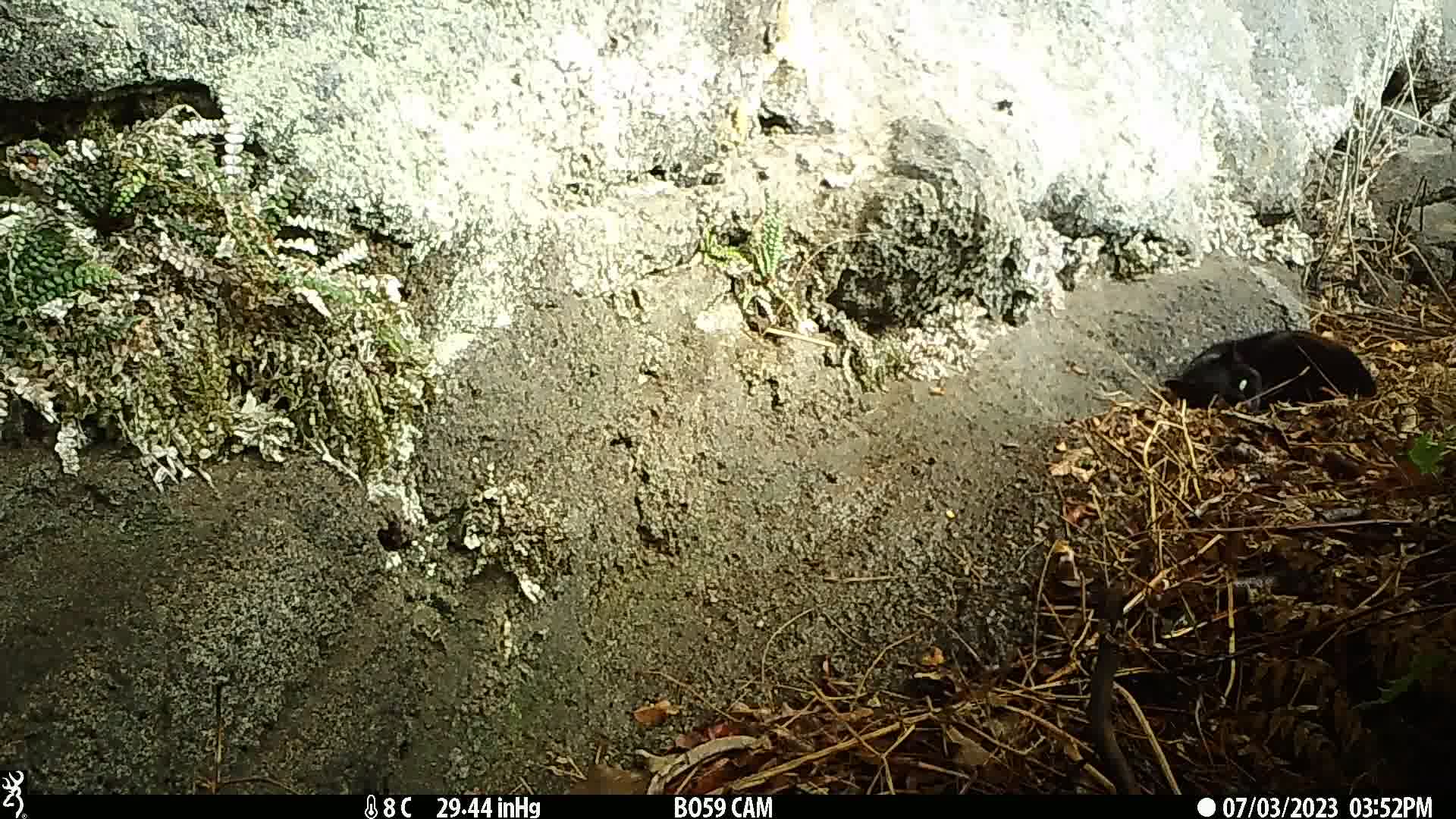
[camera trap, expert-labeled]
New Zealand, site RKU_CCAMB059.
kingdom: Animalia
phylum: Chordata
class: Mammalia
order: Carnivora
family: Felidae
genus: Felis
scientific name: Felis catus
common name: domestic cat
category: cat